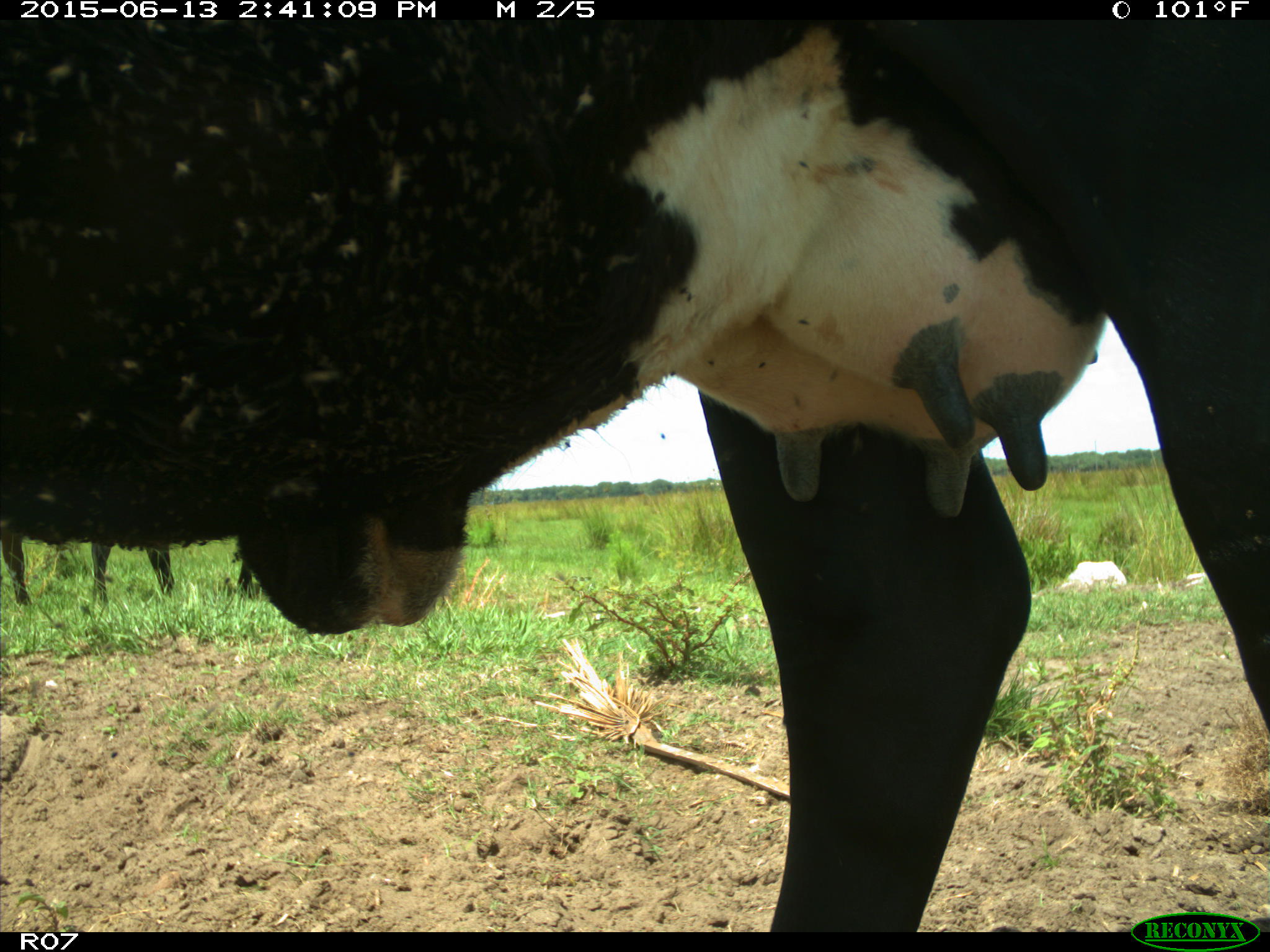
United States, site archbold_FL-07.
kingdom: Animalia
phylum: Chordata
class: Mammalia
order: Artiodactyla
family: Bovidae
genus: Bos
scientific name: Bos taurus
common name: domestic cow